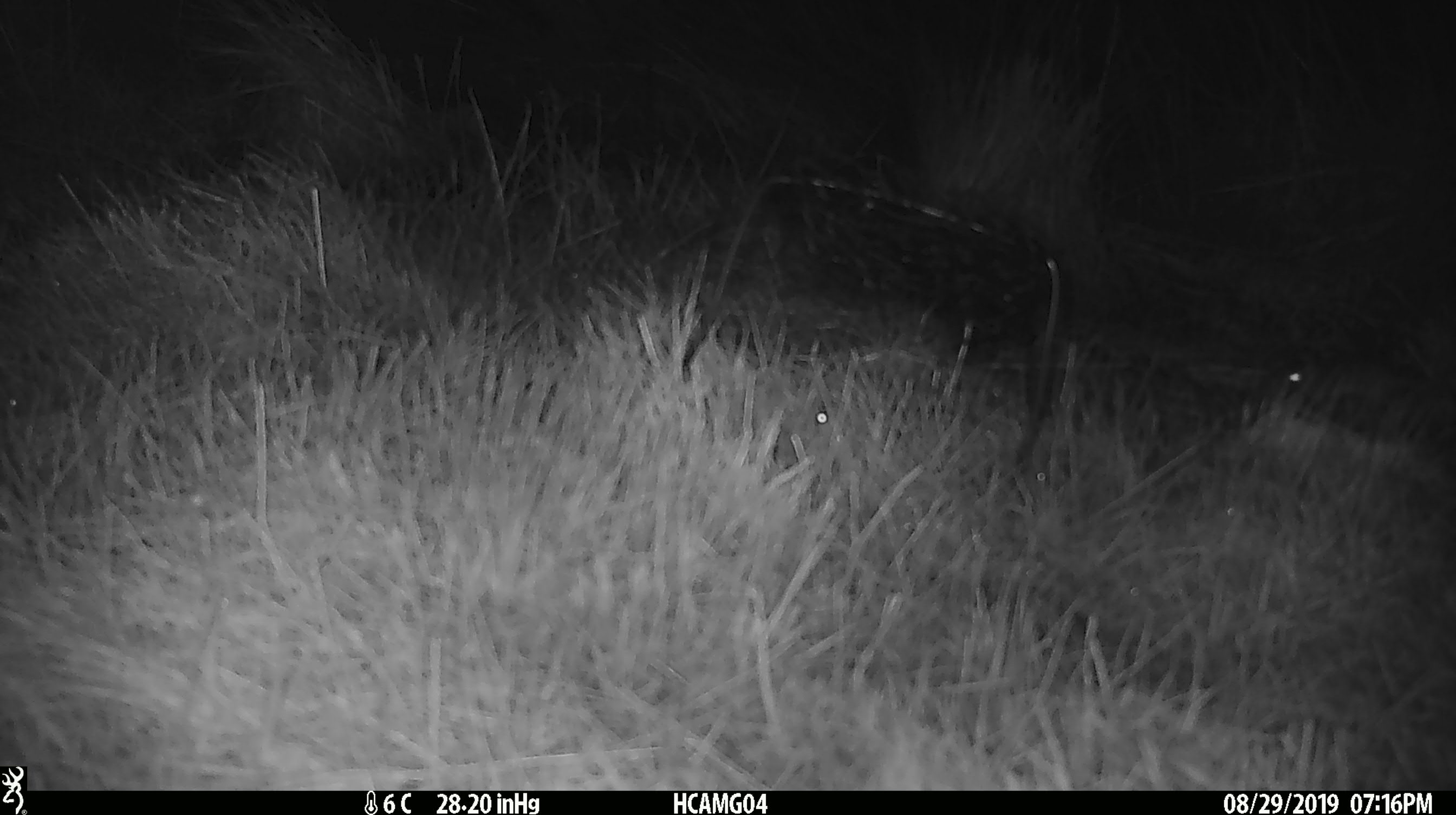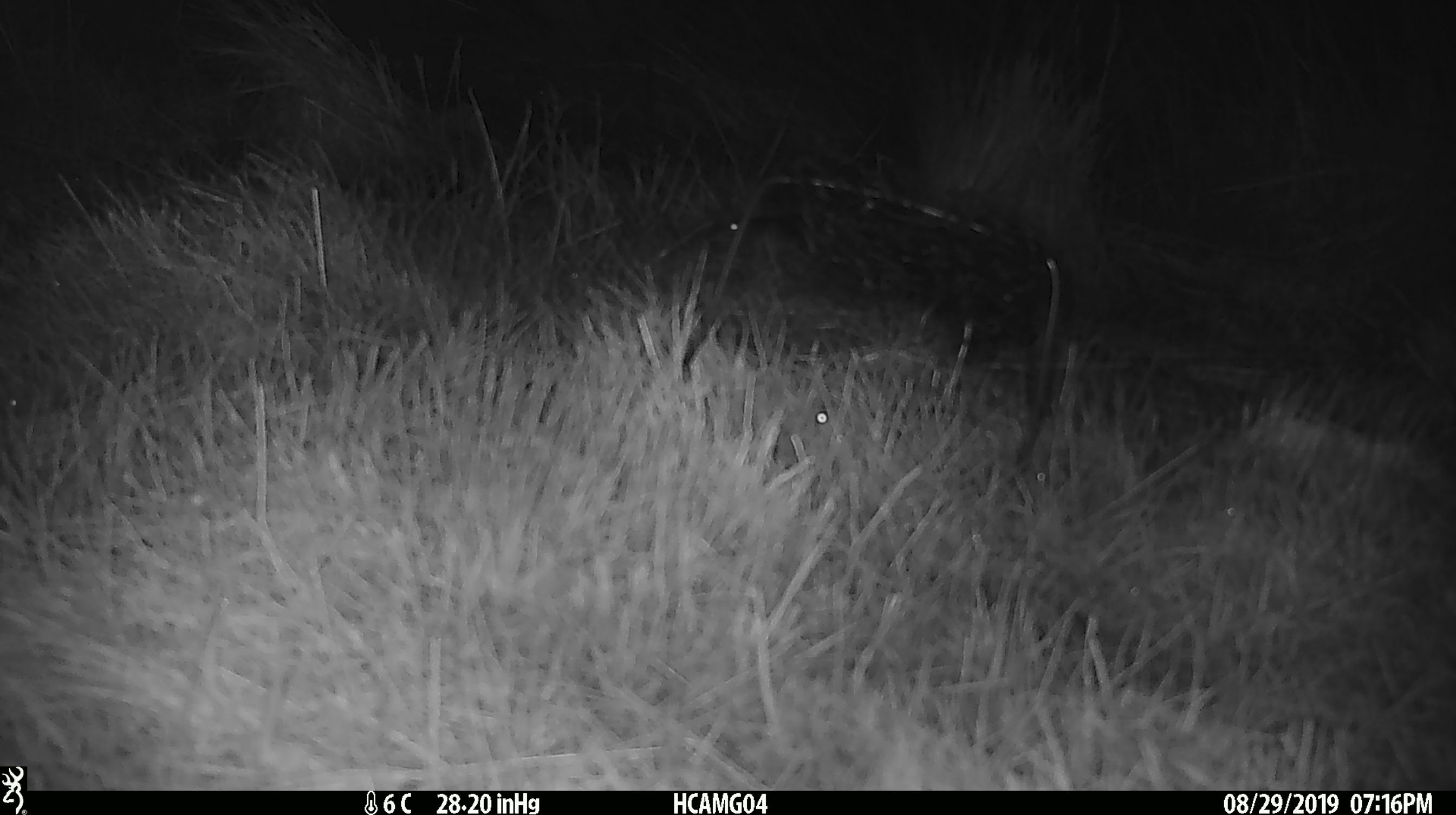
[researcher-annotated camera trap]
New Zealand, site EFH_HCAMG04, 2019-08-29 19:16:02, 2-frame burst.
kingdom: Animalia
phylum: Chordata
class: Mammalia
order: Rodentia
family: Muridae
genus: Mus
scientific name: Mus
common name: mouse